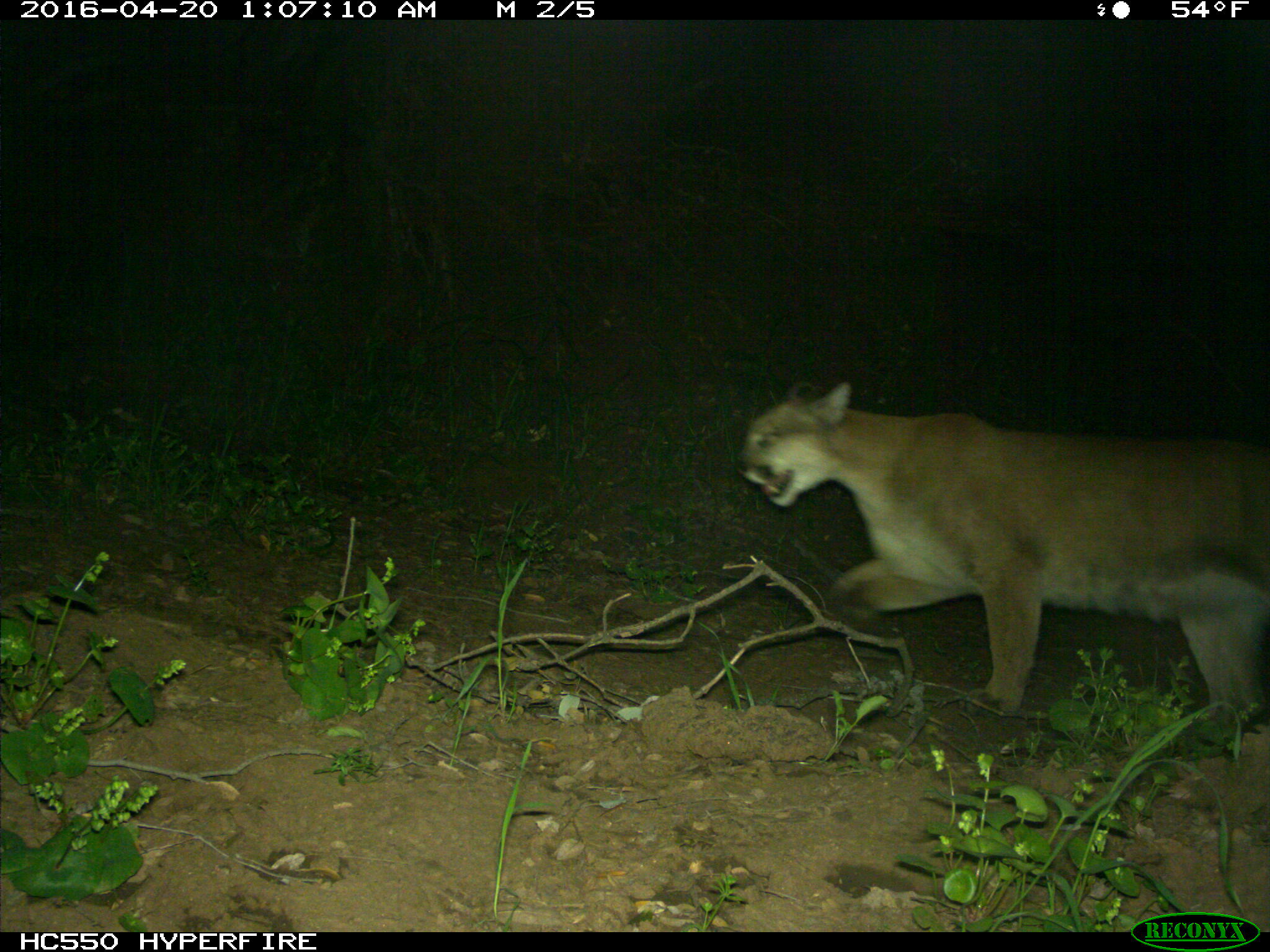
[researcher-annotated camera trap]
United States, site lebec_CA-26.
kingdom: Animalia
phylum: Chordata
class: Mammalia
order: Carnivora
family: Felidae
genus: Puma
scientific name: Puma concolor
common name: mountain lion